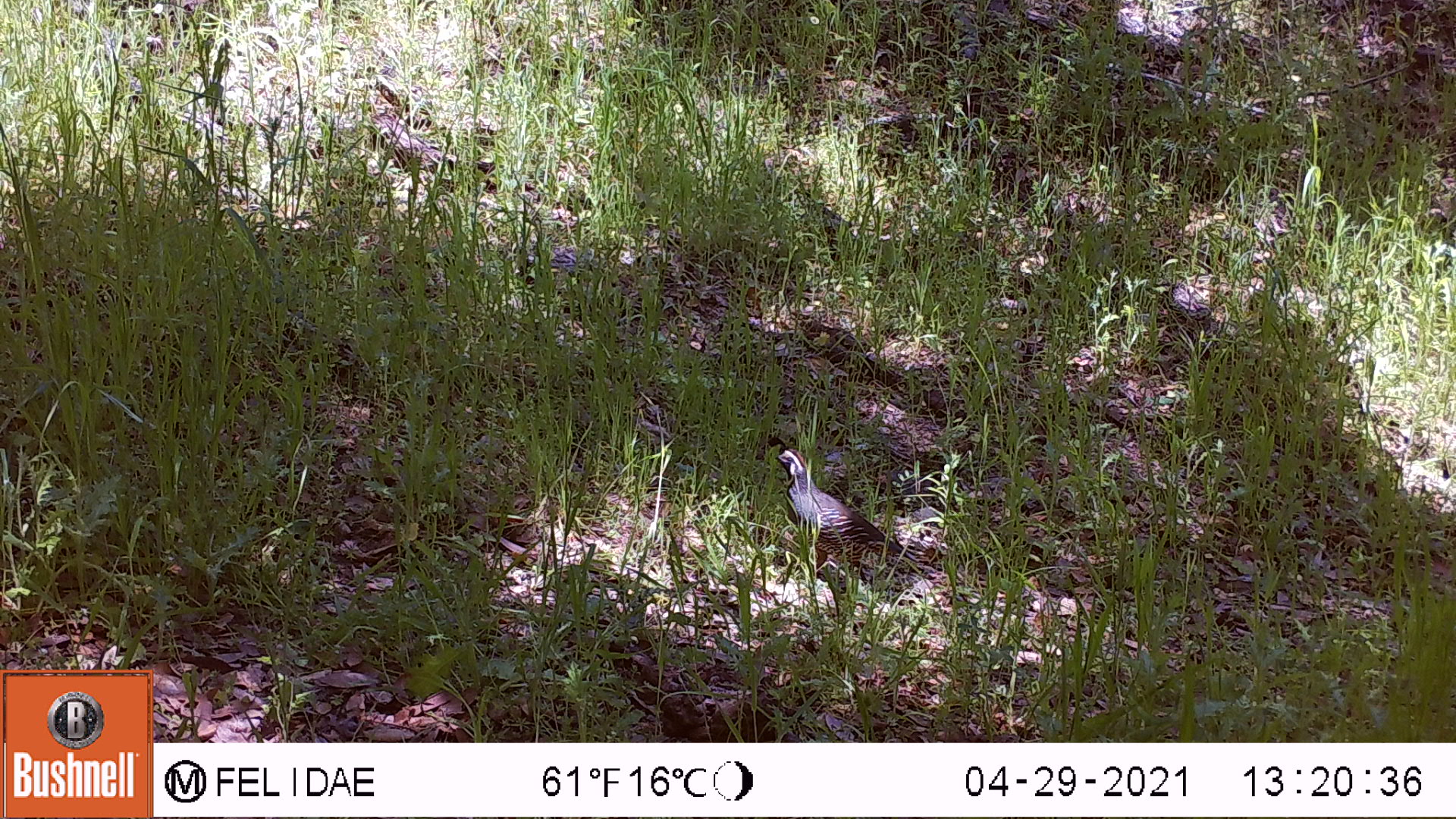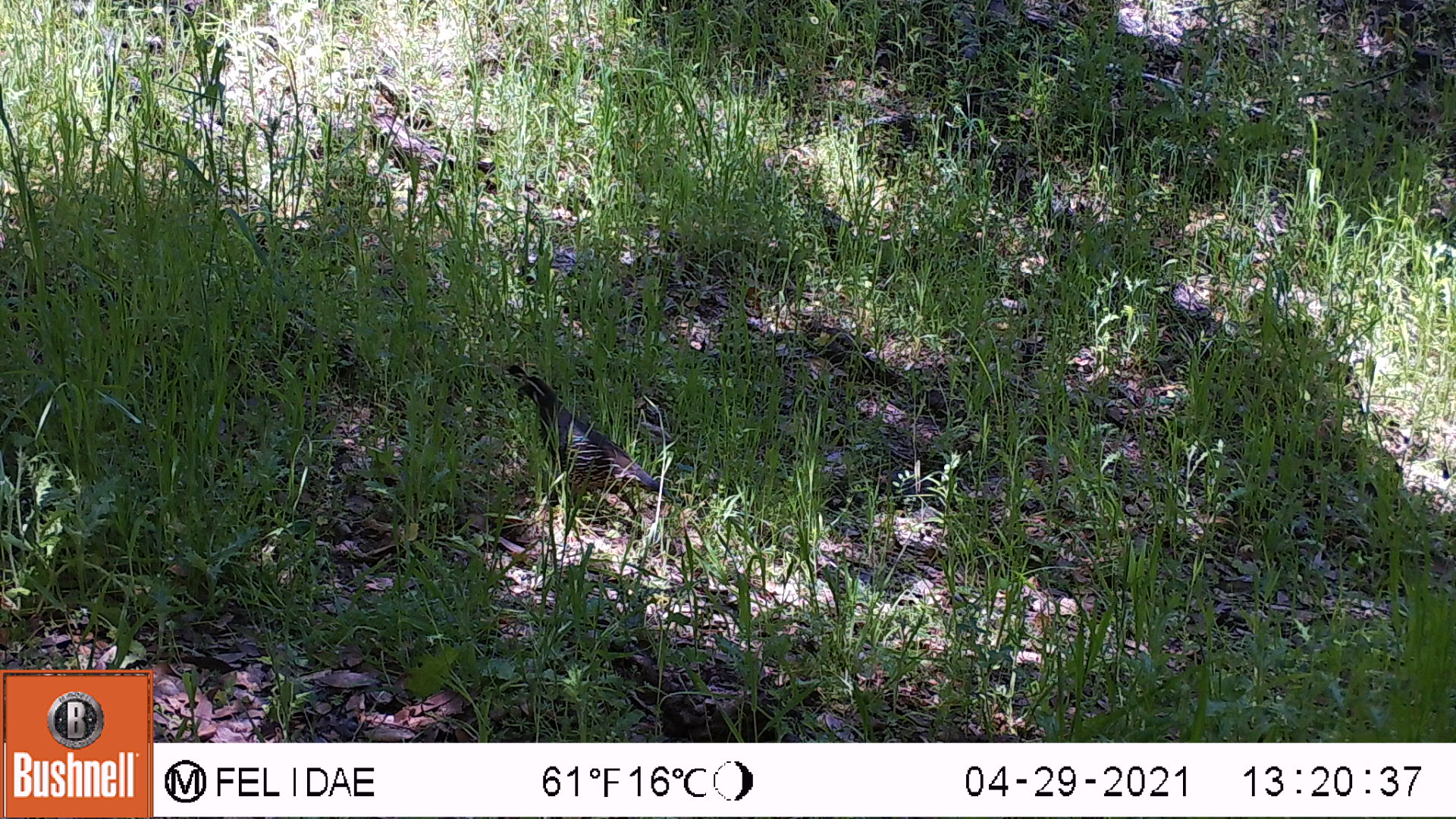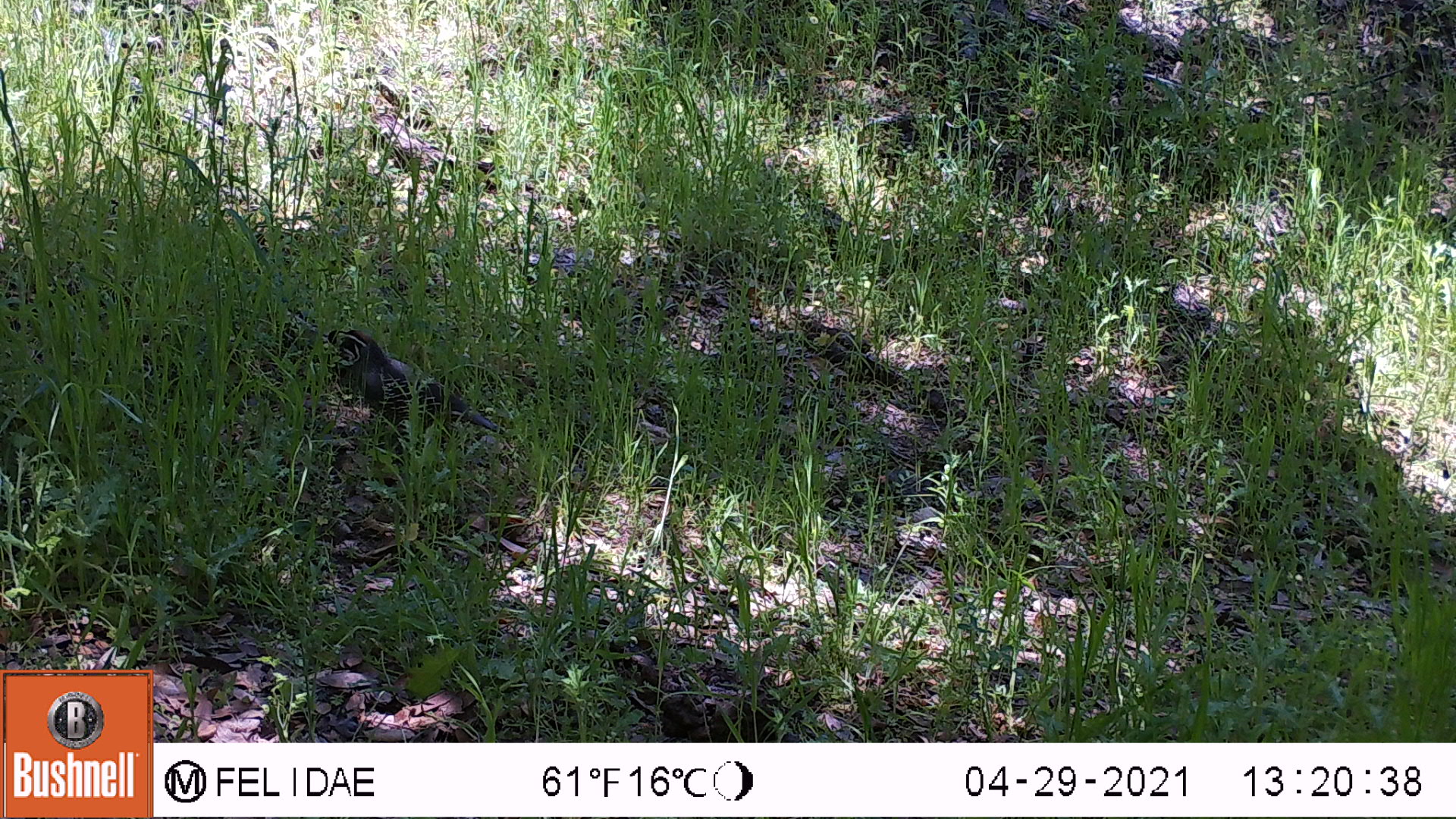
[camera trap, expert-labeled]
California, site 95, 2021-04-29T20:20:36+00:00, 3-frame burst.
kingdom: Animalia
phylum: Chordata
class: Aves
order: Galliformes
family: Odontophoridae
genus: Callipepla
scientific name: Callipepla californica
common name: california quail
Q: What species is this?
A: California quail (Callipepla californica).